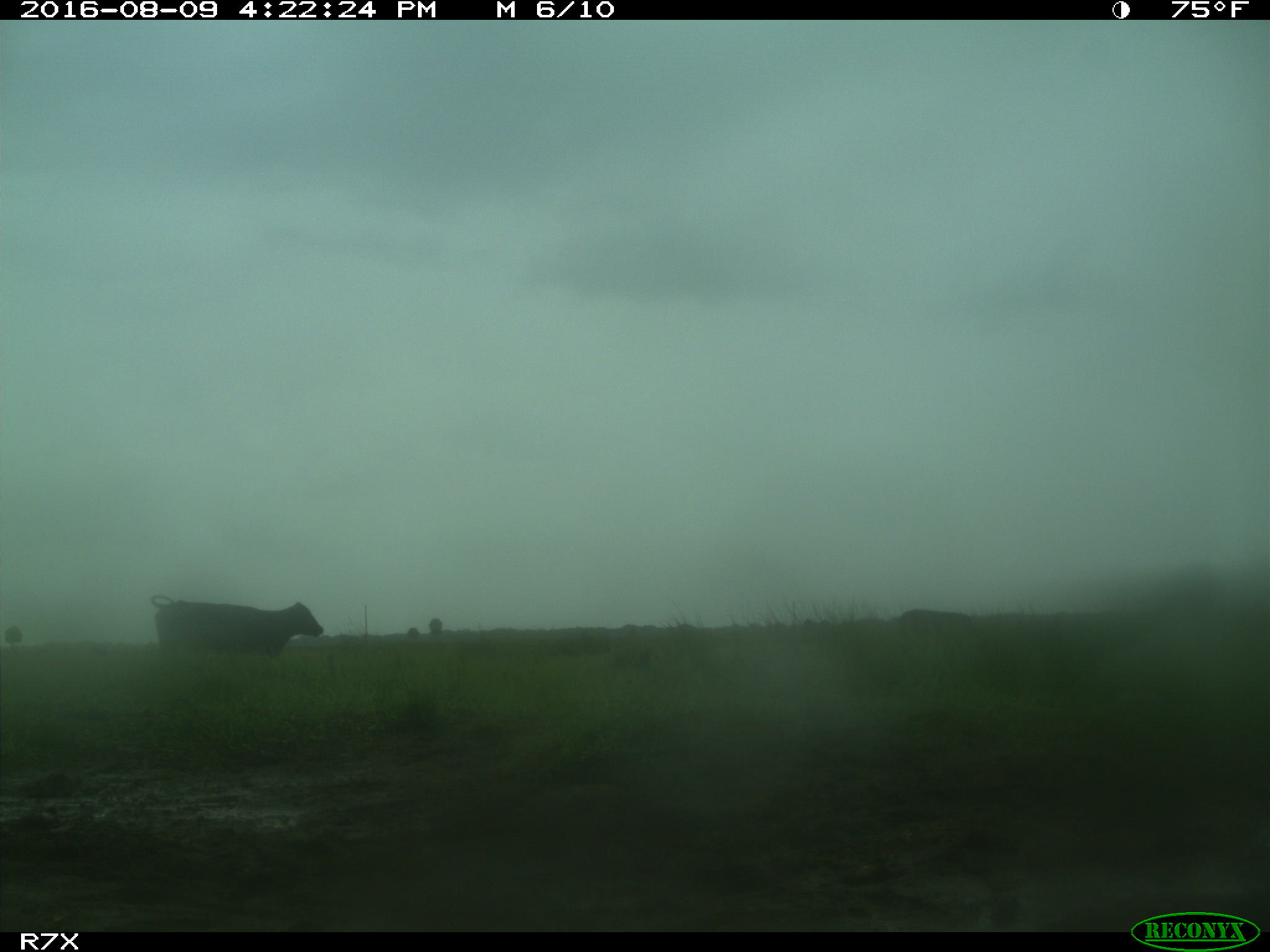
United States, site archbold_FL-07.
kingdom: Animalia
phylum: Chordata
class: Mammalia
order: Artiodactyla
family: Bovidae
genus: Bos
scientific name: Bos taurus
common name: domestic cow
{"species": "Bos taurus (domestic cow)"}